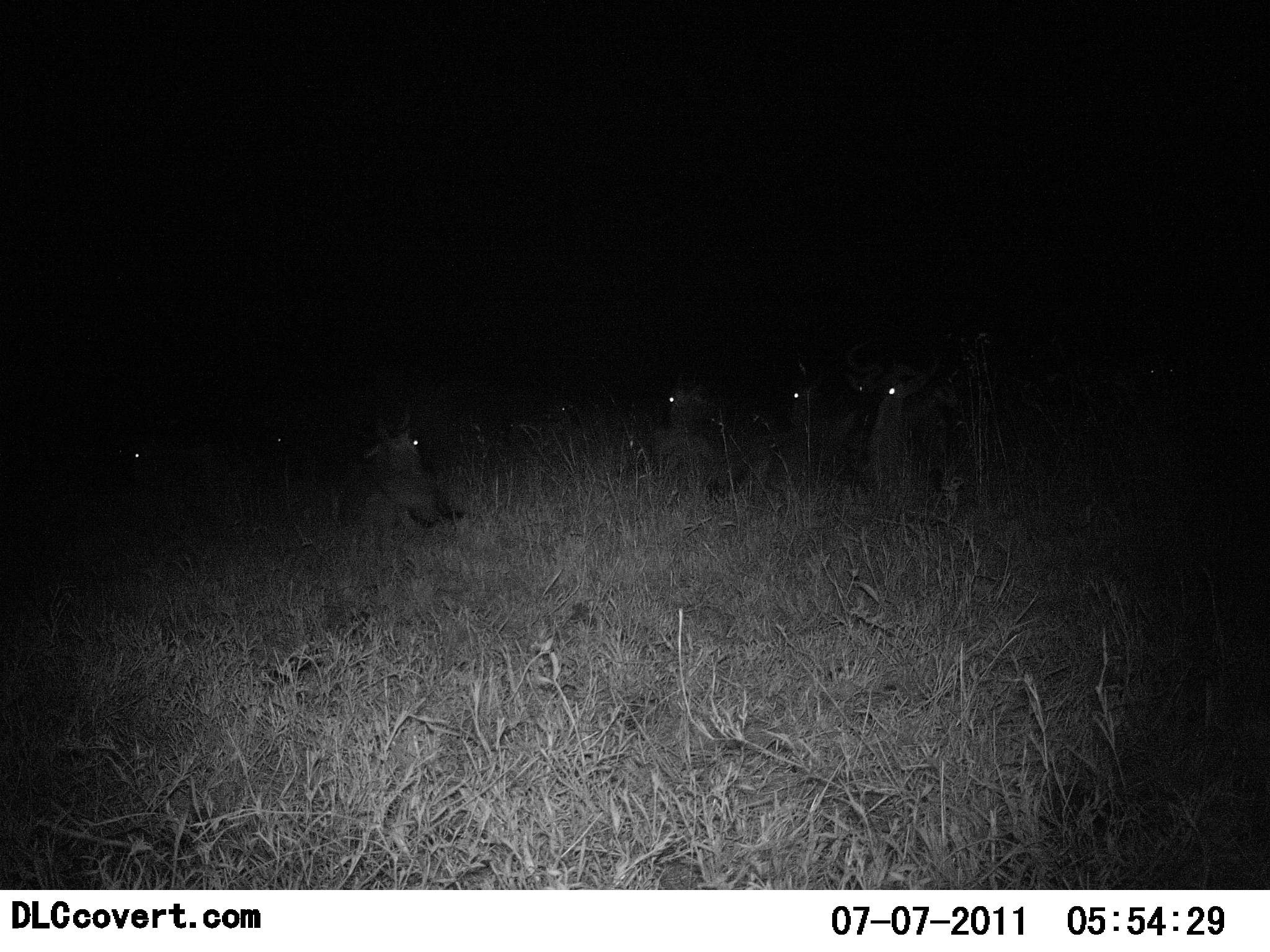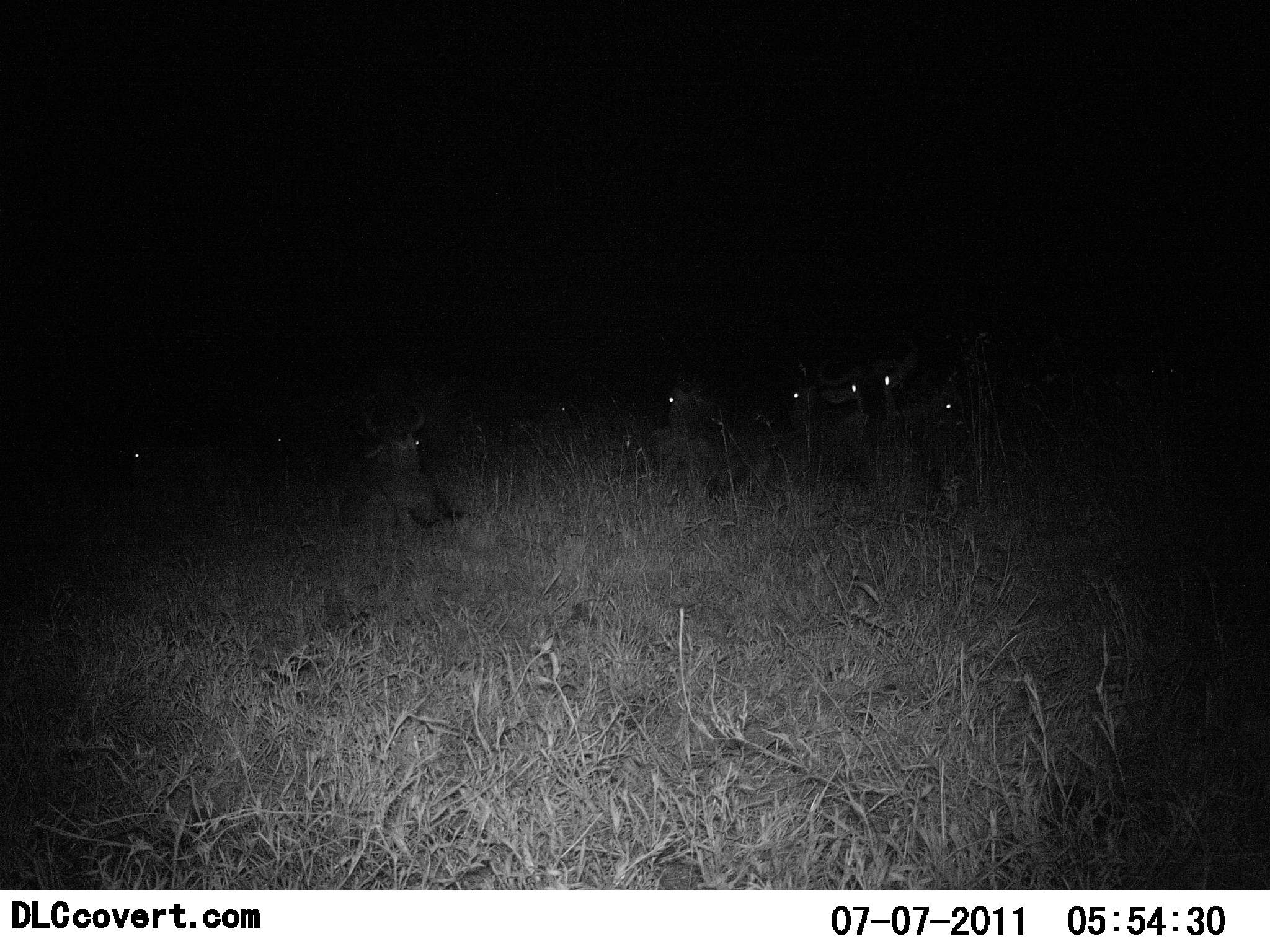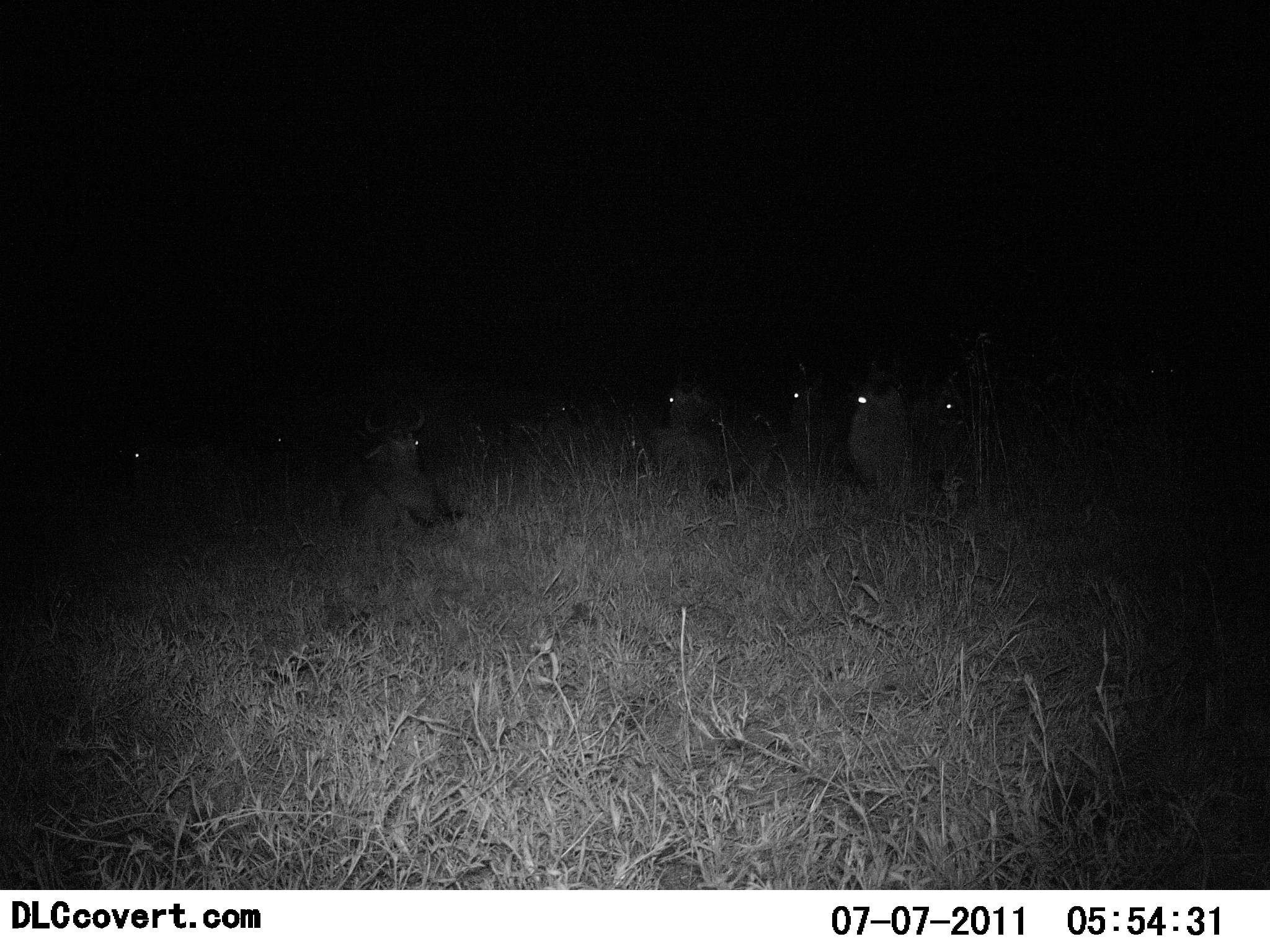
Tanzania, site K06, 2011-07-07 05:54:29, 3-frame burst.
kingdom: Animalia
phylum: Chordata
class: Mammalia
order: Artiodactyla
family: Bovidae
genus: Connochaetes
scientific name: Connochaetes taurinus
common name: blue wildebeest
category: wildebeest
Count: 8.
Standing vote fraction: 0%.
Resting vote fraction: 91%.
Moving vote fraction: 0%.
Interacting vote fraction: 0%.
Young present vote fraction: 0%.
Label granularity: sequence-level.